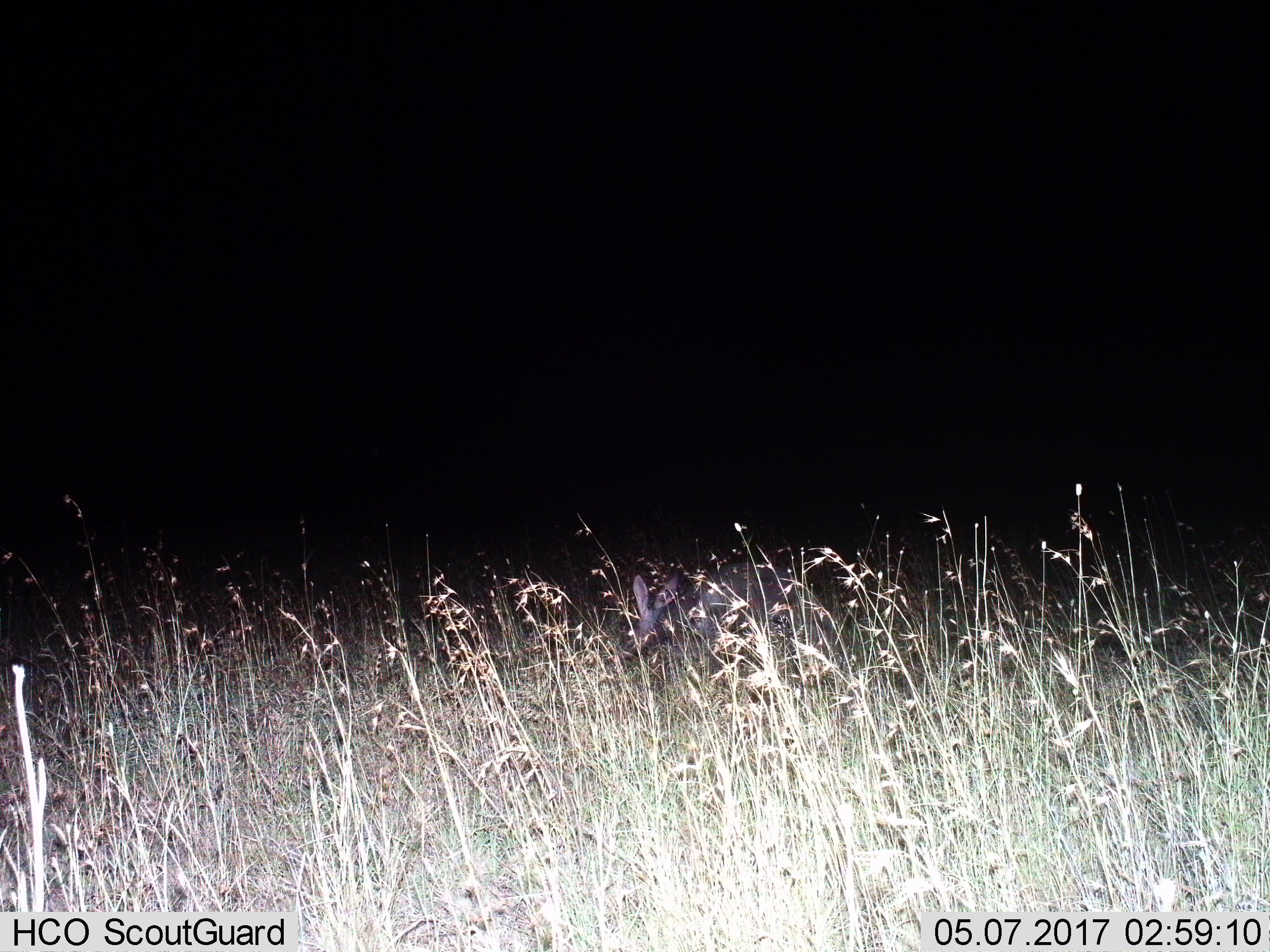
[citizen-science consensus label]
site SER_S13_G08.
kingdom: Animalia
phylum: Chordata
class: Mammalia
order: Tubulidentata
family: Orycteropodidae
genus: Orycteropus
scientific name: Orycteropus afer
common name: aardvark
Aardvark (Orycteropus afer), count 1. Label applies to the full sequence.